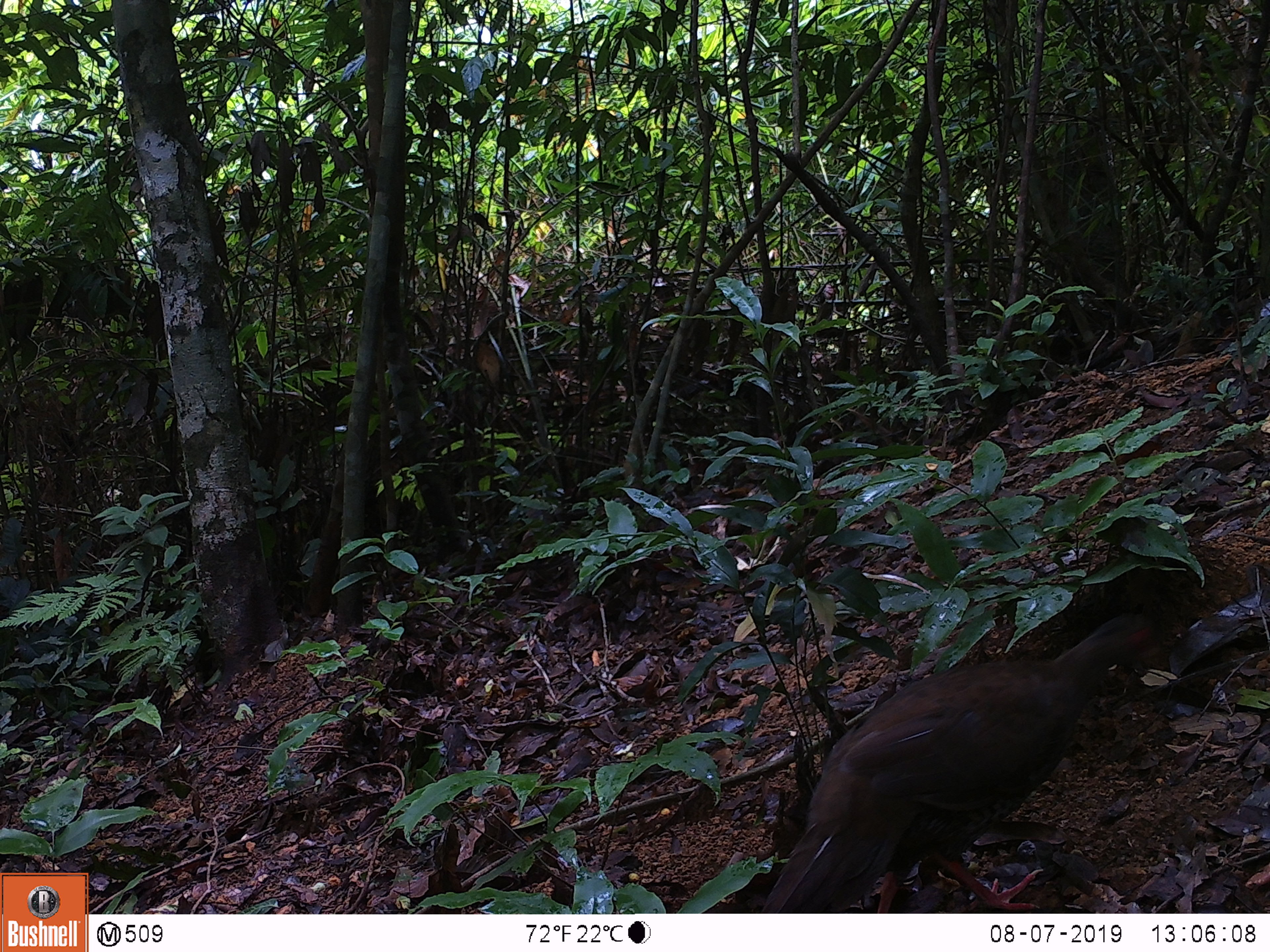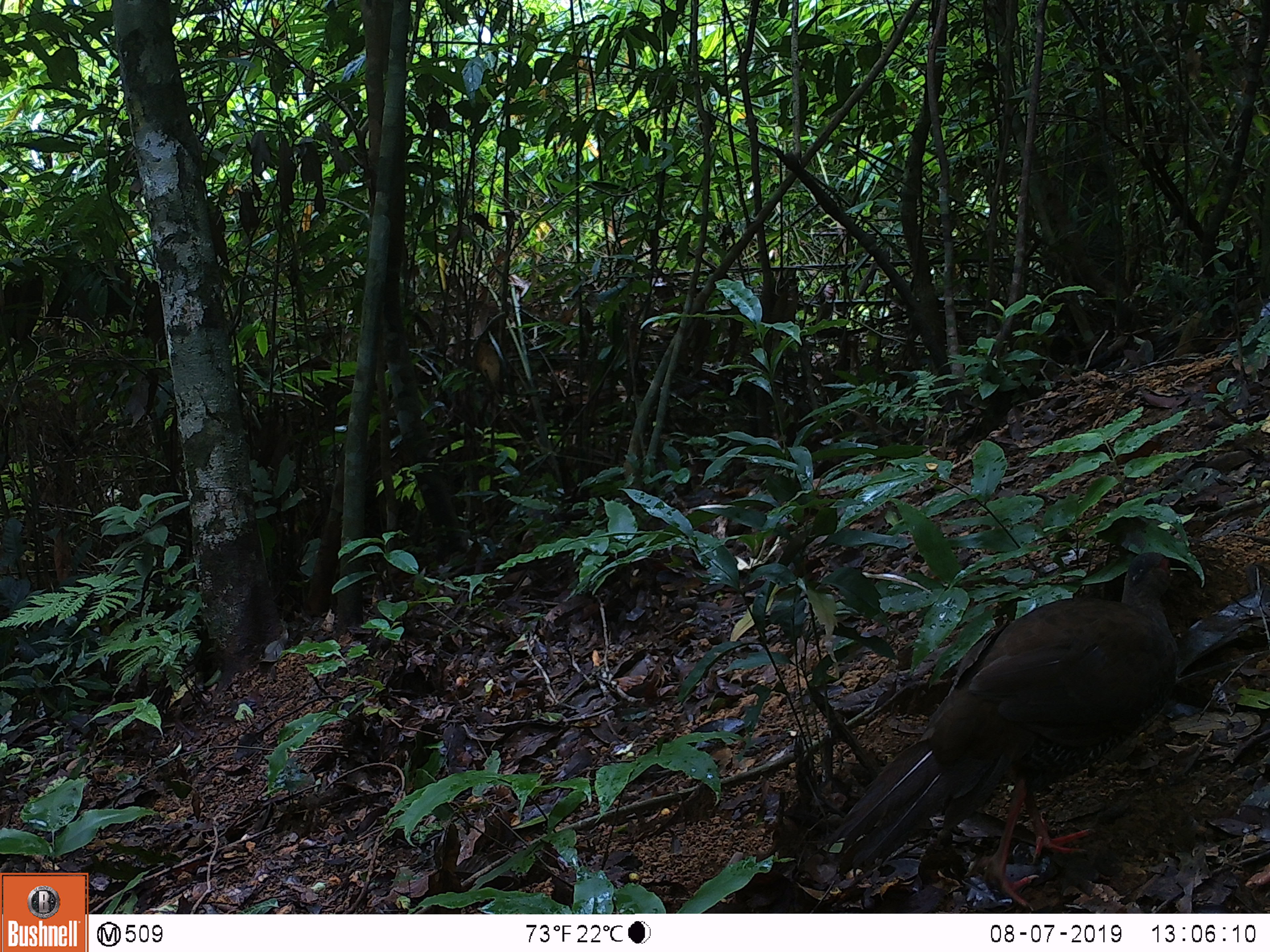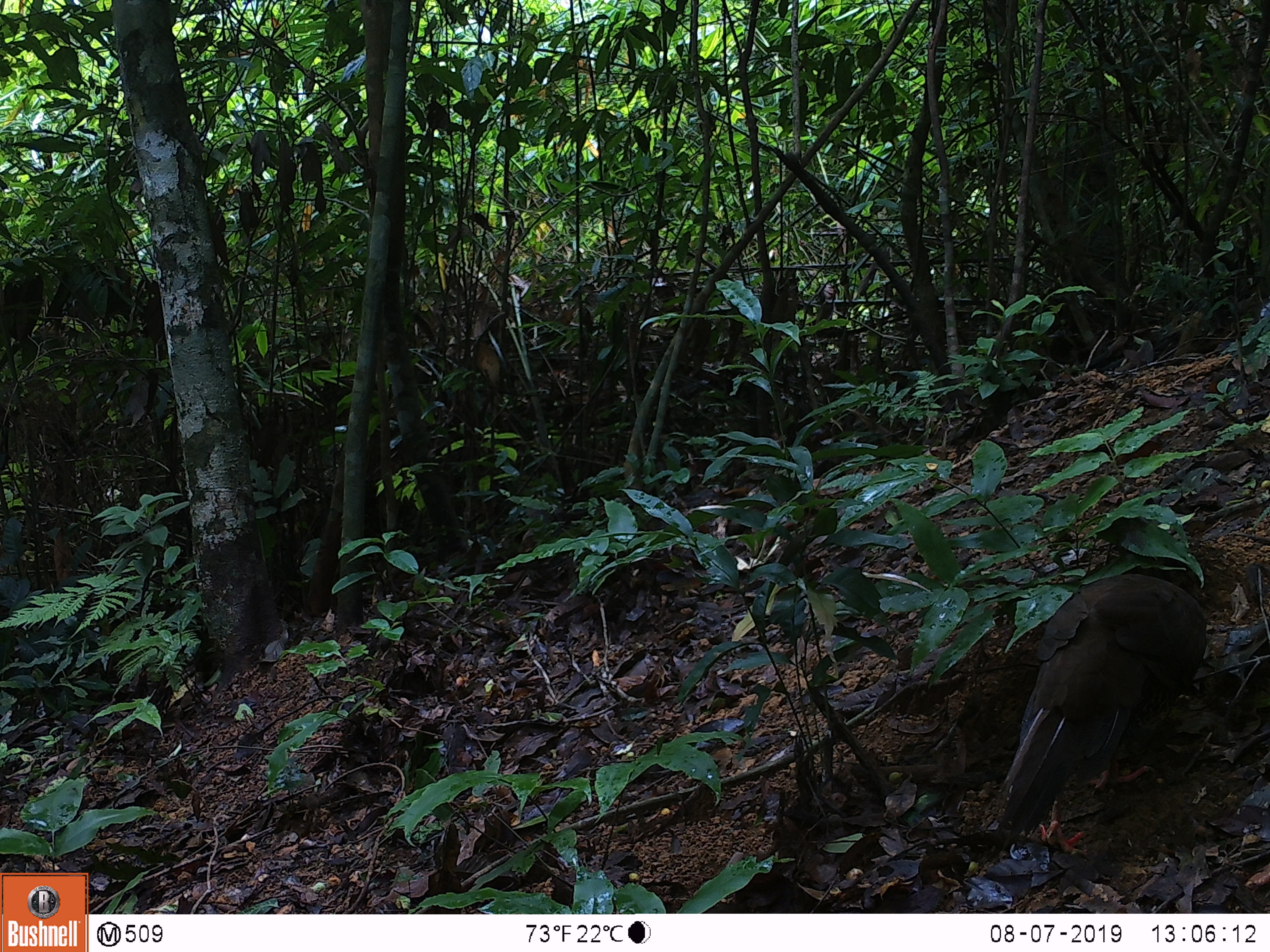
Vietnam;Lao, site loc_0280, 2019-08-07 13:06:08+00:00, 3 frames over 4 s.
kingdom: Animalia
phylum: Chordata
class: Aves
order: Galliformes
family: Phasianidae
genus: Lophura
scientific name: Lophura nycthemera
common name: silver pheasant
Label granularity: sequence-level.